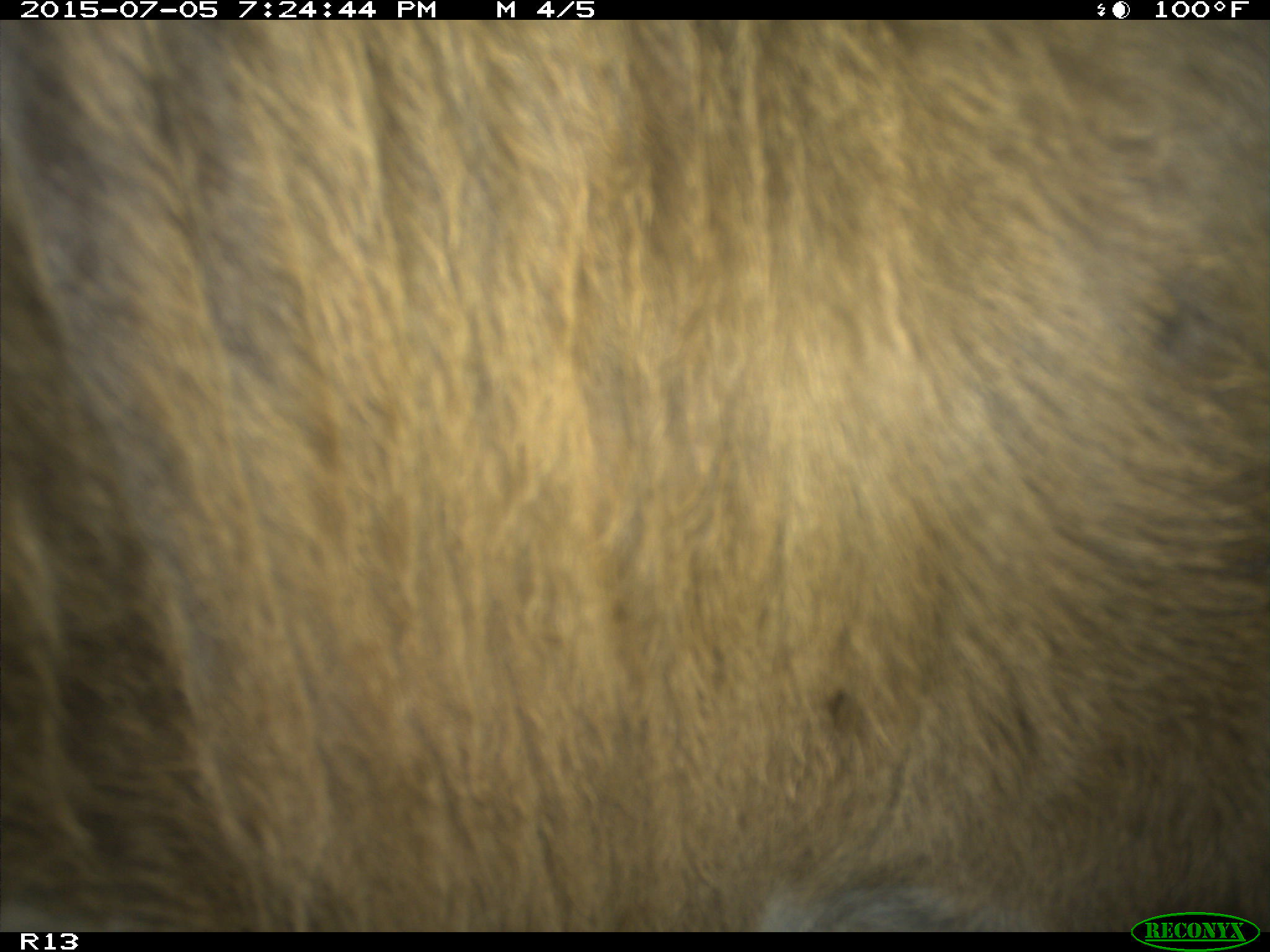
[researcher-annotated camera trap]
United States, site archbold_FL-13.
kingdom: Animalia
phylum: Chordata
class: Mammalia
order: Artiodactyla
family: Bovidae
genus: Bos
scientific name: Bos taurus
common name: domestic cow